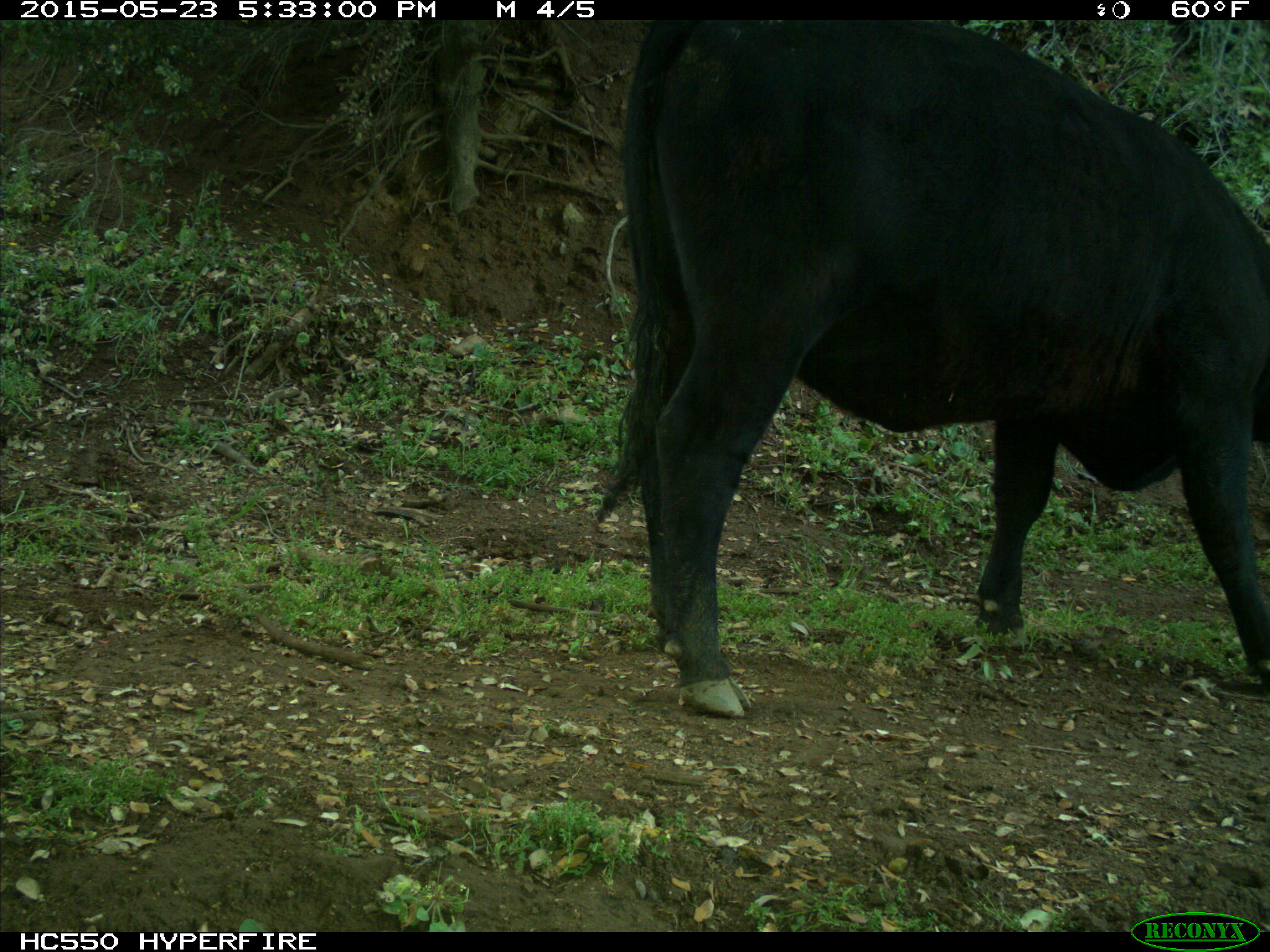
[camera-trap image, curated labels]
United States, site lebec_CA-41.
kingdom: Animalia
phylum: Chordata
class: Mammalia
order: Artiodactyla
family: Bovidae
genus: Bos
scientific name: Bos taurus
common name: domestic cow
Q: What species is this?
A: Bos taurus (domestic cow).